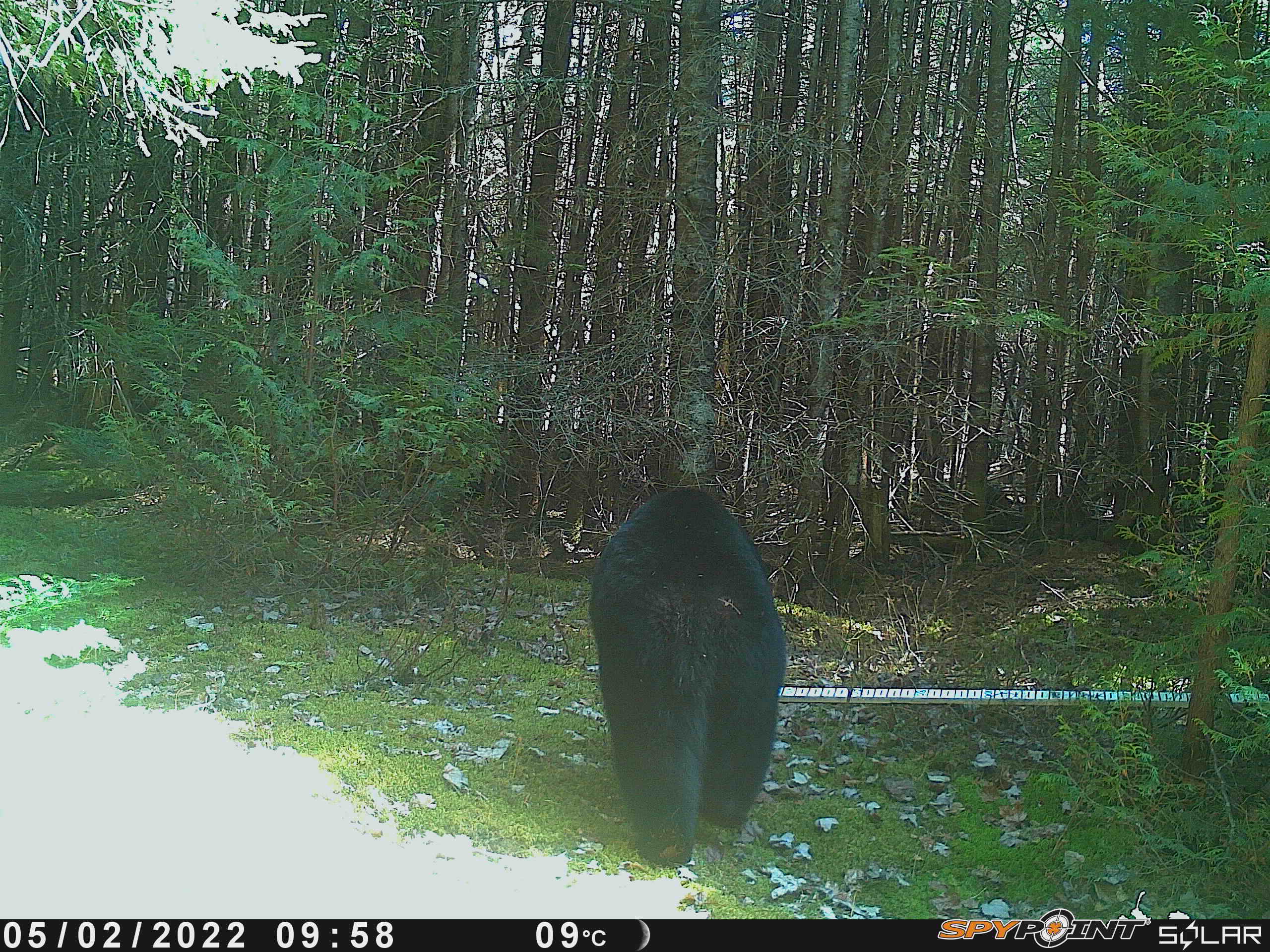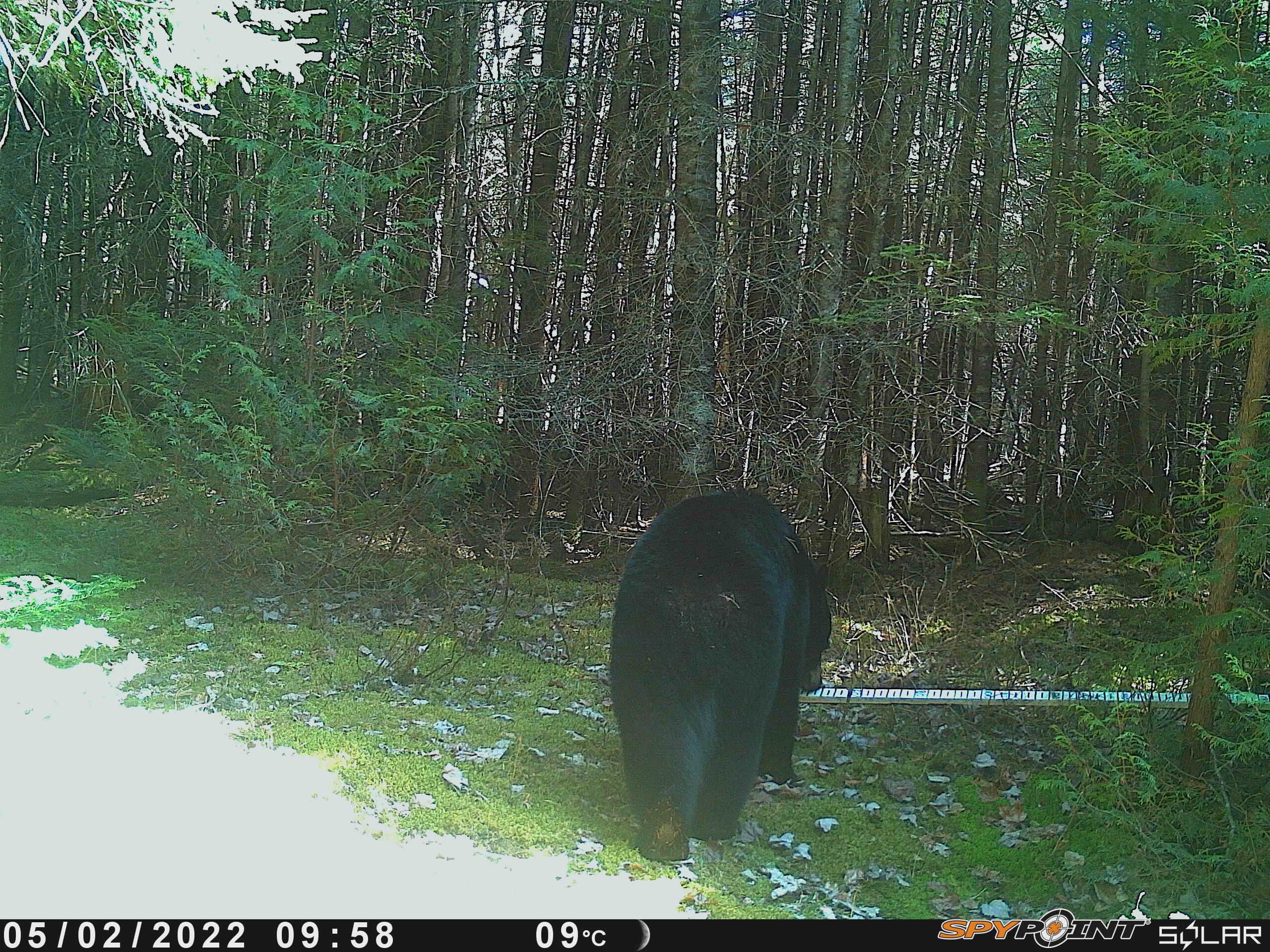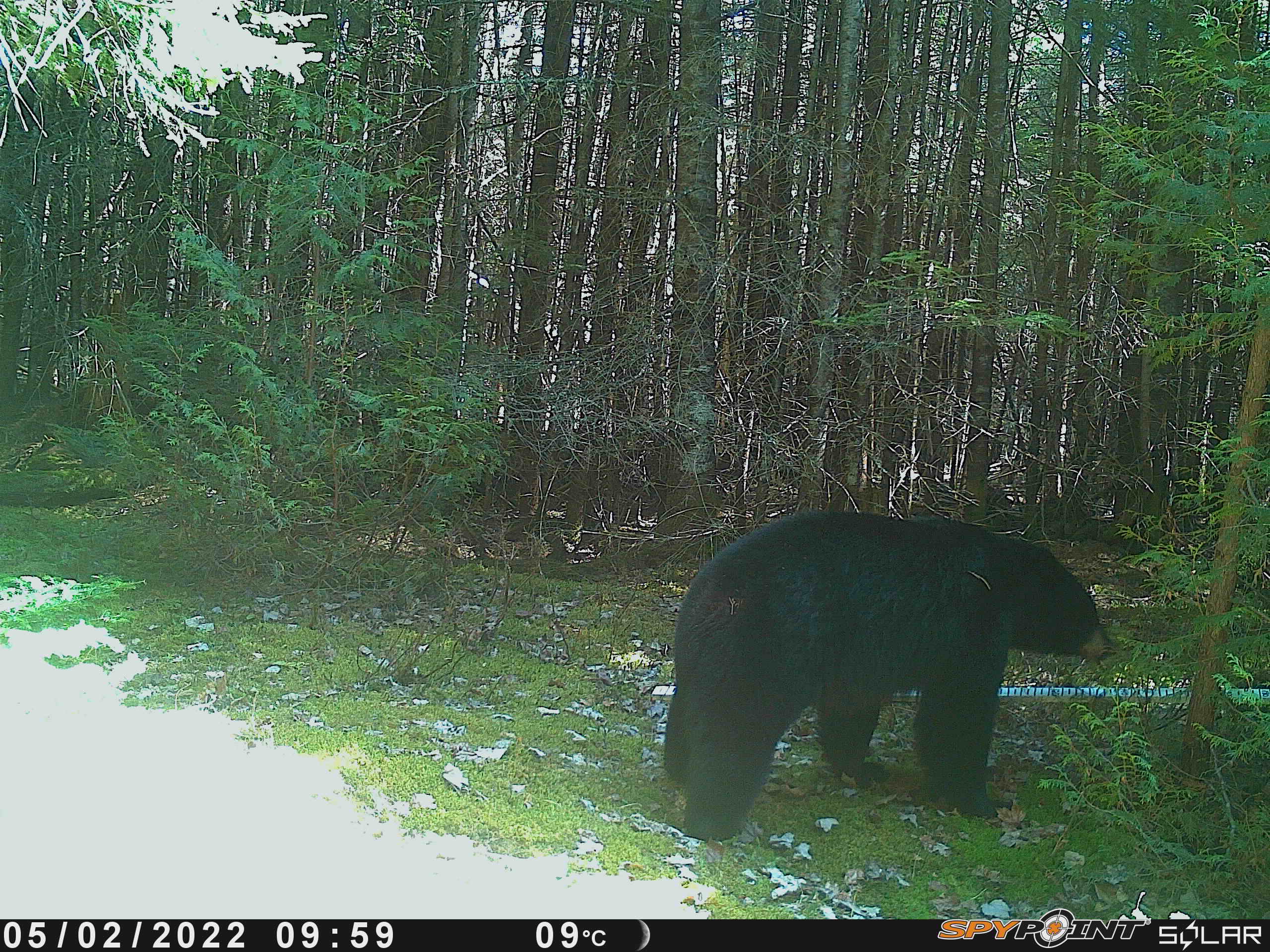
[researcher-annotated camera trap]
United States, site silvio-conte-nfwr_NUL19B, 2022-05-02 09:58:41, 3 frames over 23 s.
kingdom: Animalia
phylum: Chordata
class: Mammalia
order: Carnivora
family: Ursidae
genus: Ursus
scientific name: Ursus americanus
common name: black bear